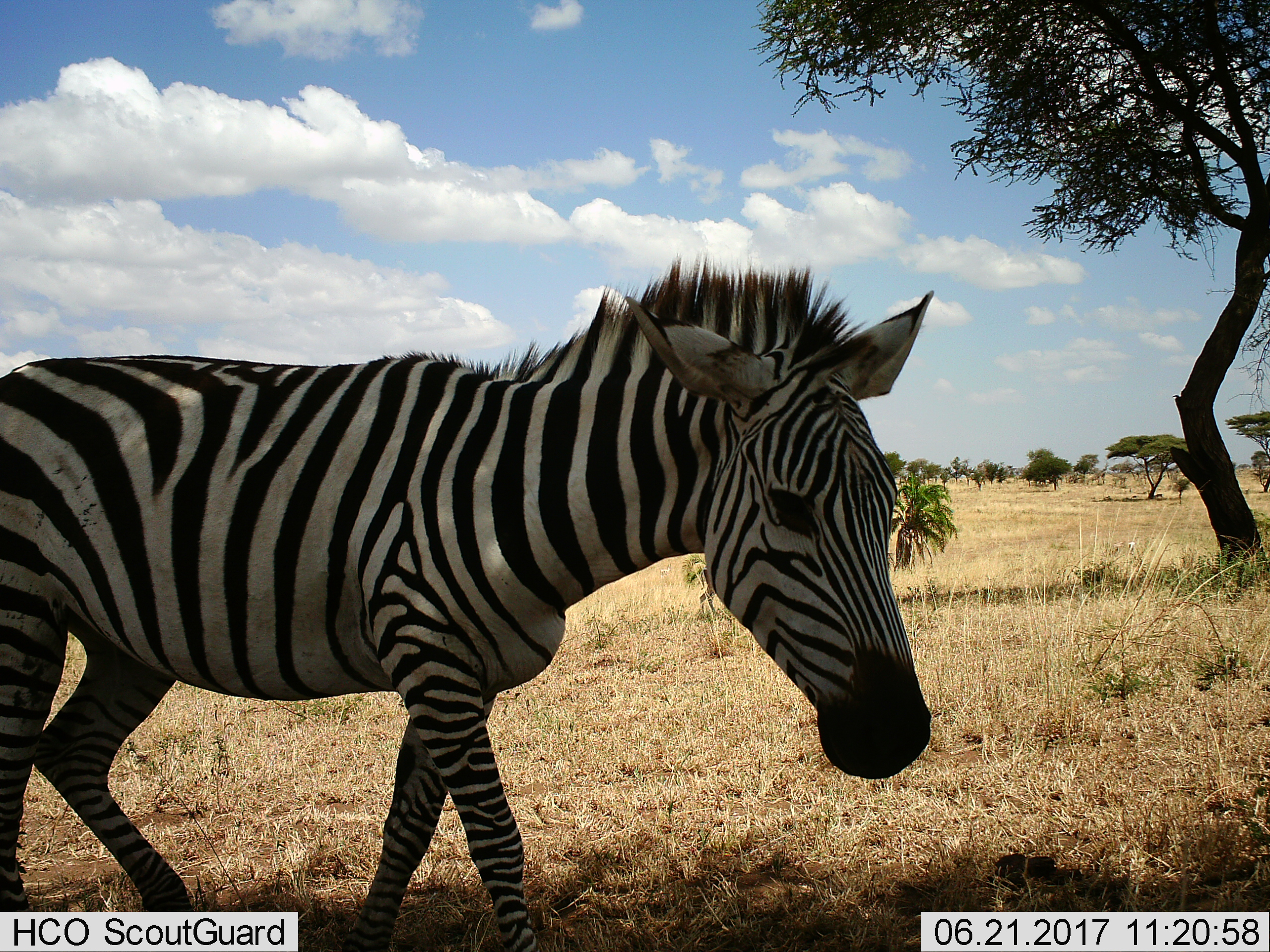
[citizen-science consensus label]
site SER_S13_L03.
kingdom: Animalia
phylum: Chordata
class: Mammalia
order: Perissodactyla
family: Equidae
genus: Equus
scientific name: Equus quagga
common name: plains zebra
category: zebraplains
Zebraplains (plains zebra) (Equus quagga), count 1. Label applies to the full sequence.